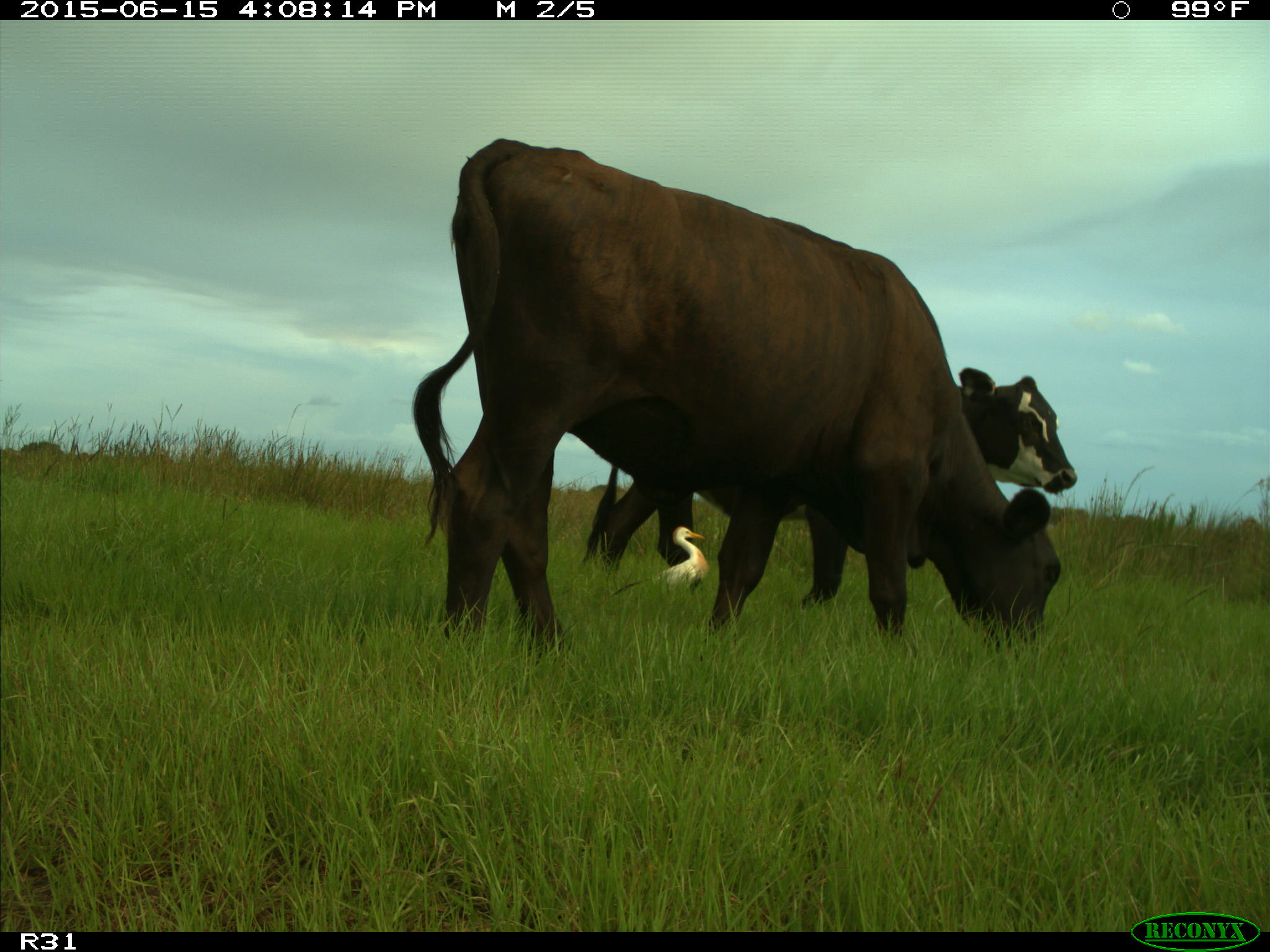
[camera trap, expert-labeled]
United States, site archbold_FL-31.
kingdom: Animalia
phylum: Chordata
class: Mammalia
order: Artiodactyla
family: Bovidae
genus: Bos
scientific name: Bos taurus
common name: domestic cow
Bos taurus (domestic cow).